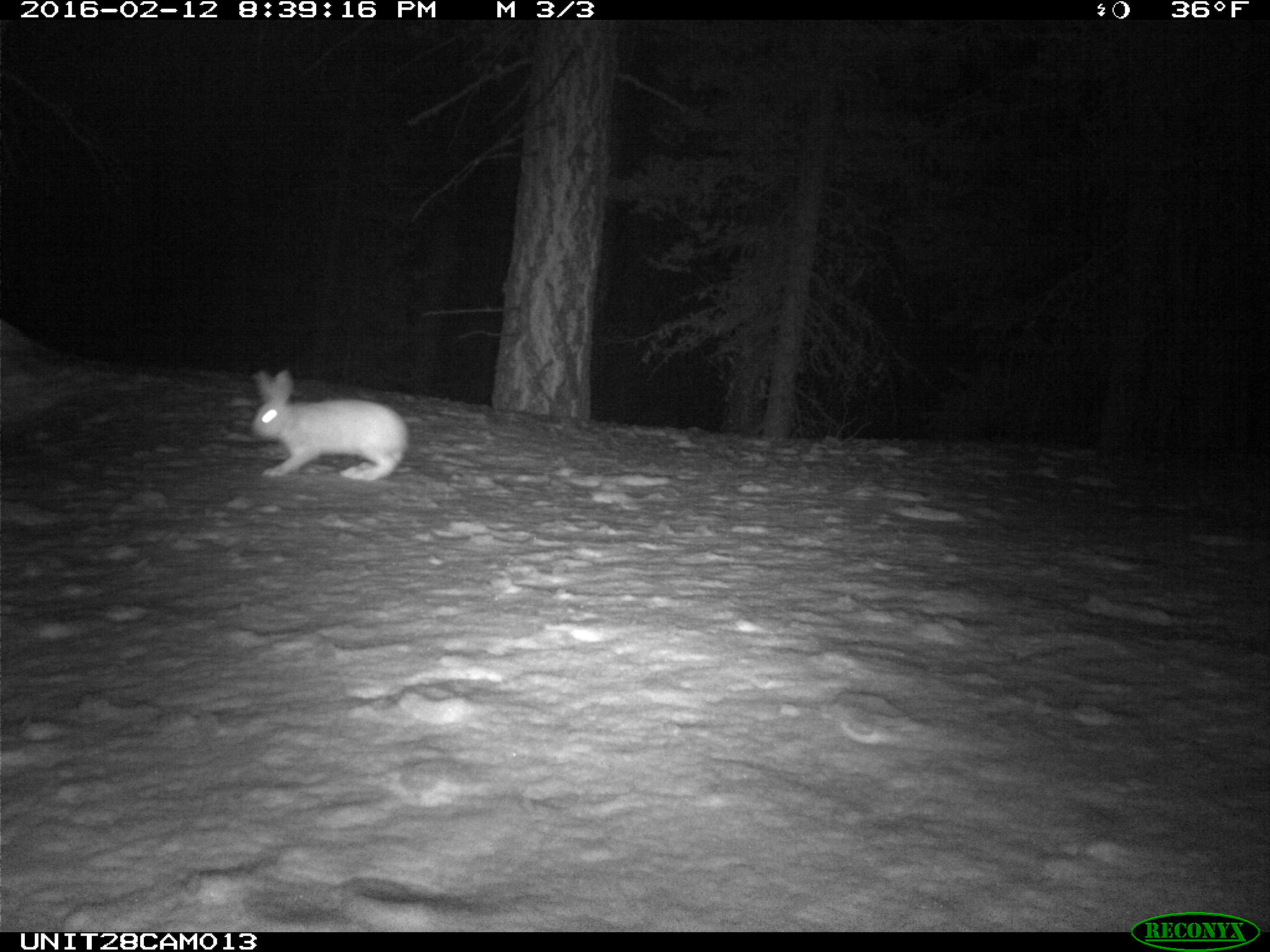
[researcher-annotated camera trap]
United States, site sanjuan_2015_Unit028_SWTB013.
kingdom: Animalia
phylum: Chordata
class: Mammalia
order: Lagomorpha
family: Leporidae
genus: Lepus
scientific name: Lepus americanus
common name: snowshoe hare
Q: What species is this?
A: Lepus americanus (snowshoe hare).